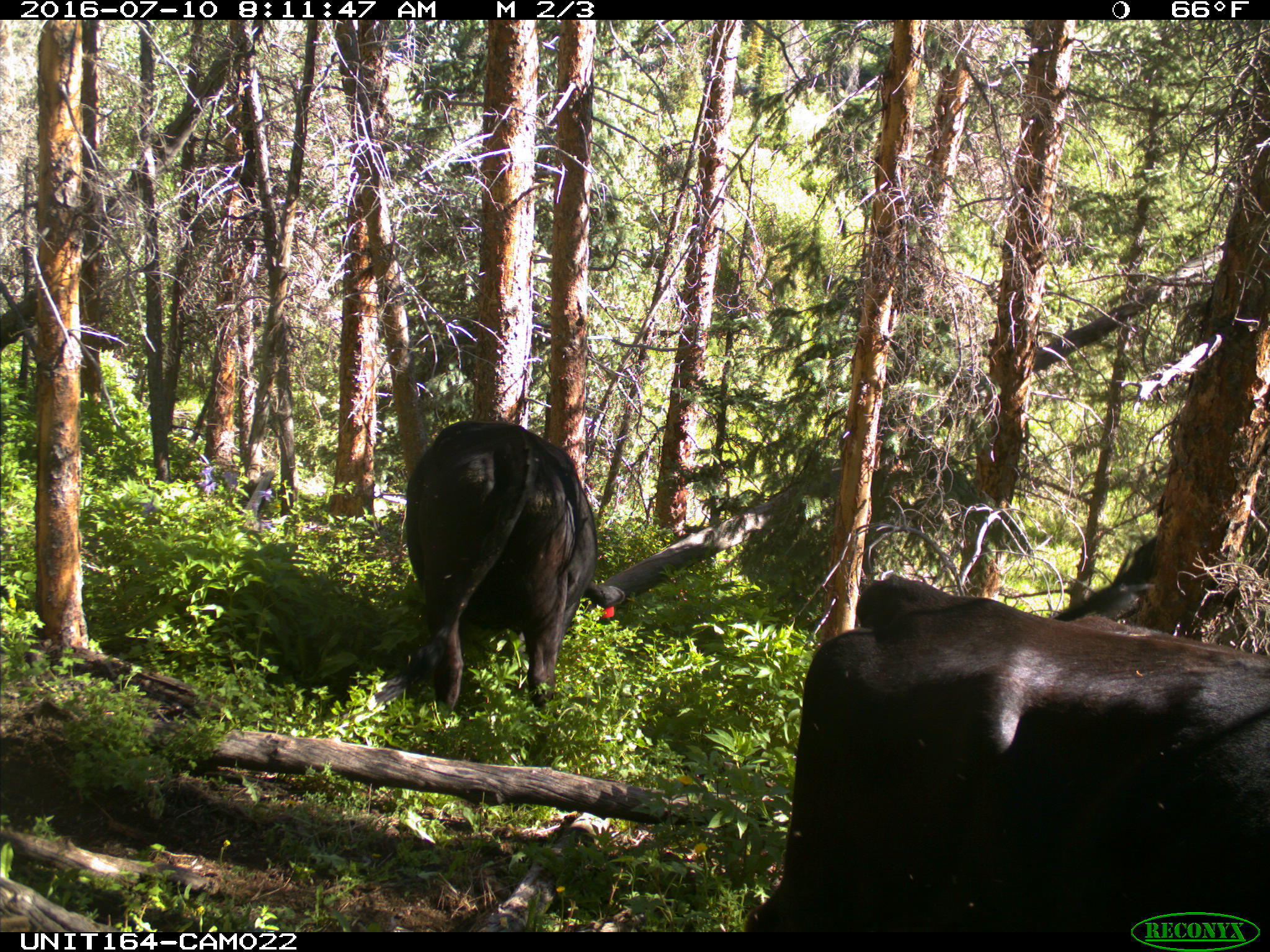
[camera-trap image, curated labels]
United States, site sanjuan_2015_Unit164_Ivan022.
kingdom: Animalia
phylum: Chordata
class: Mammalia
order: Artiodactyla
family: Bovidae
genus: Bos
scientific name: Bos taurus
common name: domestic cow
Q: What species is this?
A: Bos taurus (domestic cow).